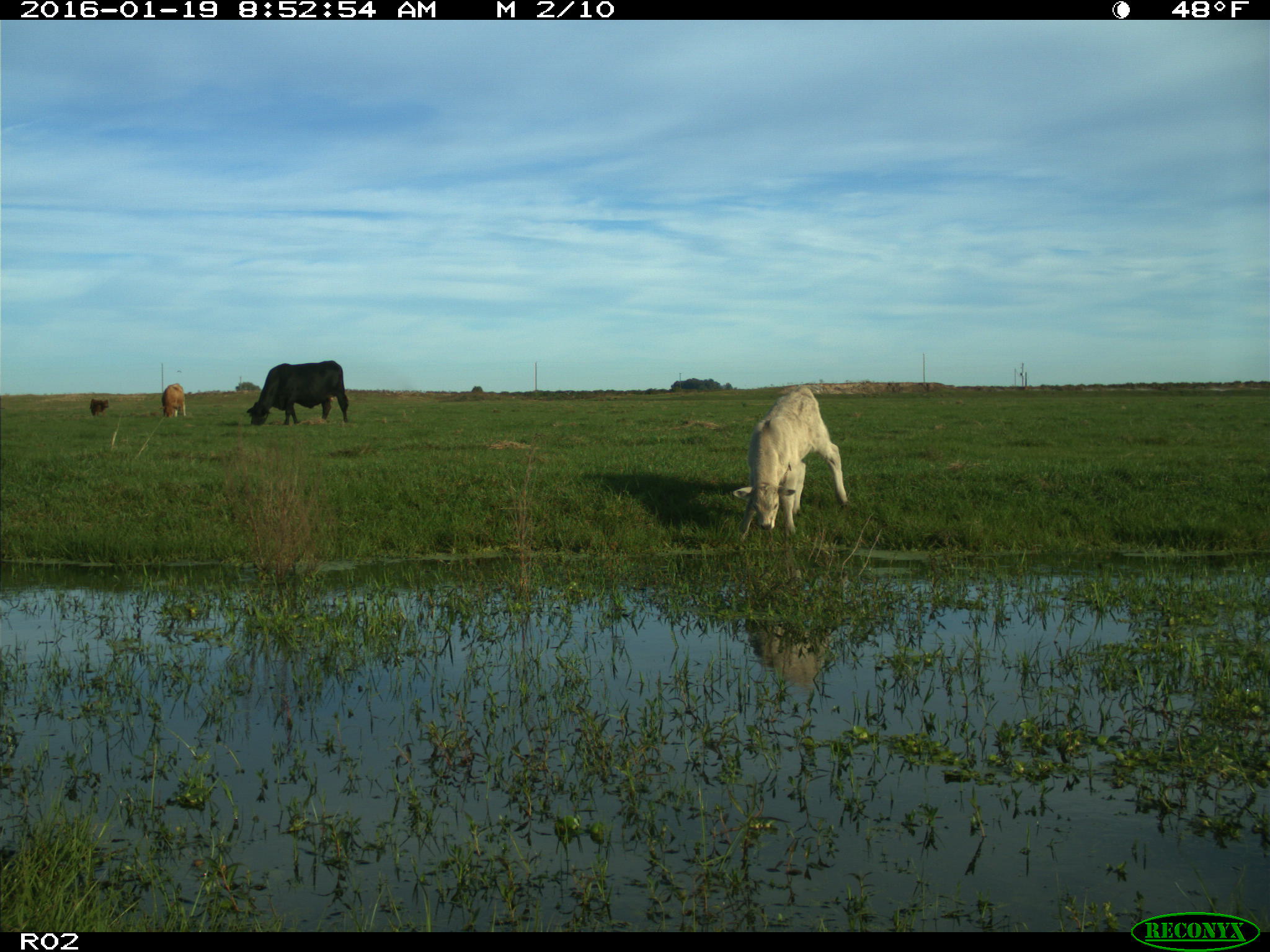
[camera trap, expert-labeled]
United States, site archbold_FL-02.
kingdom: Animalia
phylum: Chordata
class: Mammalia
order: Artiodactyla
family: Bovidae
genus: Bos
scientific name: Bos taurus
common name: domestic cow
Bos taurus (domestic cow).